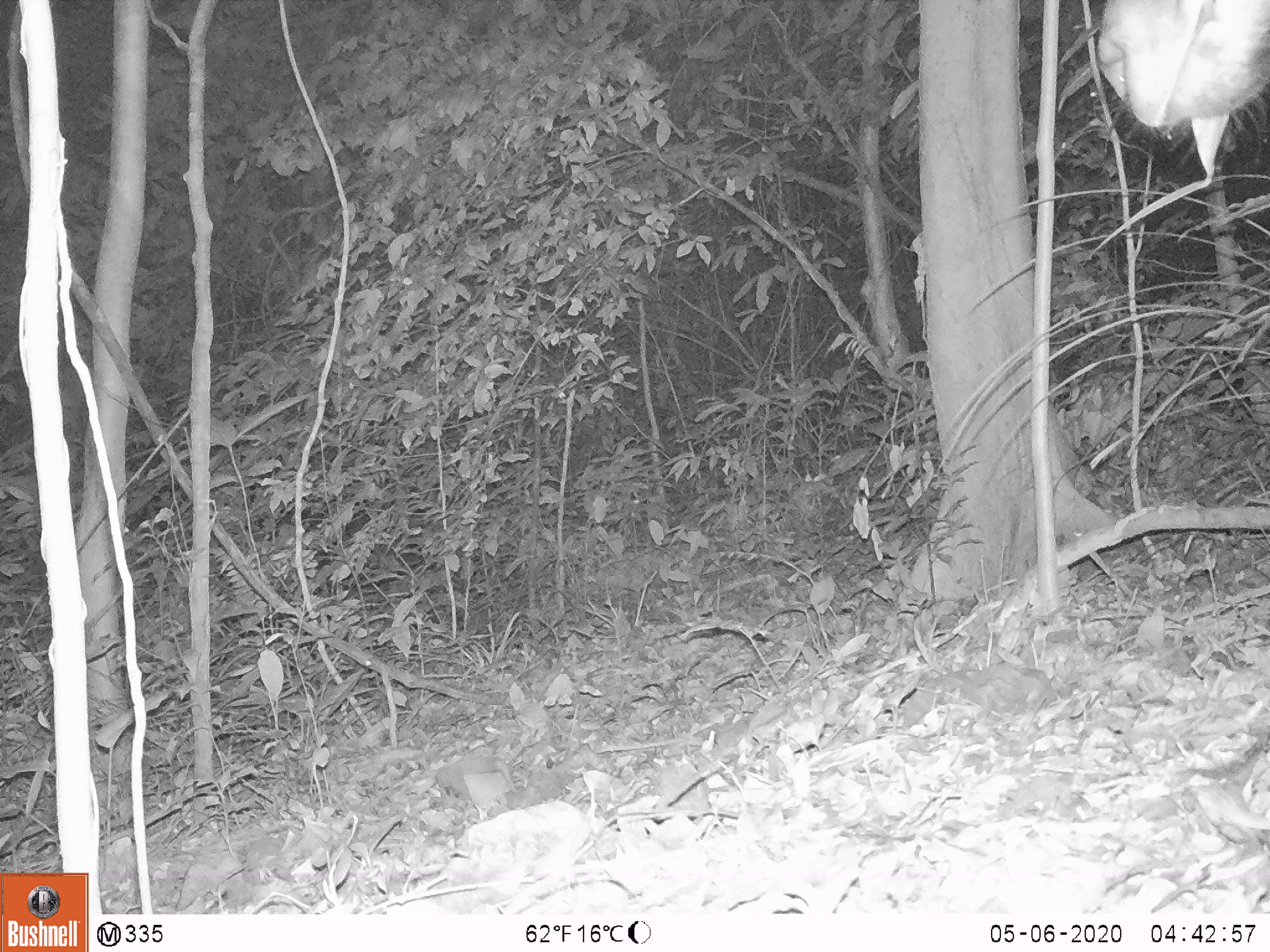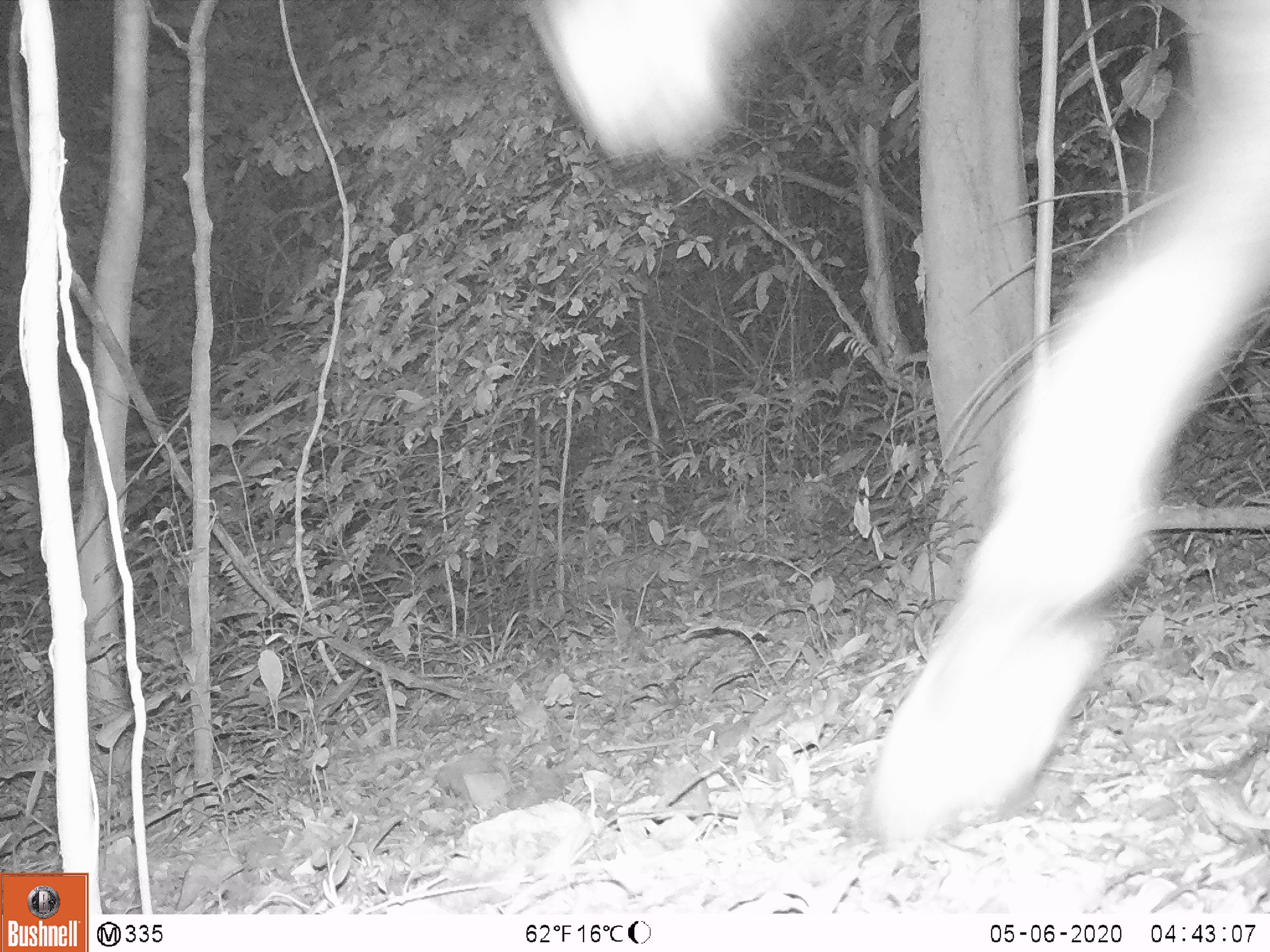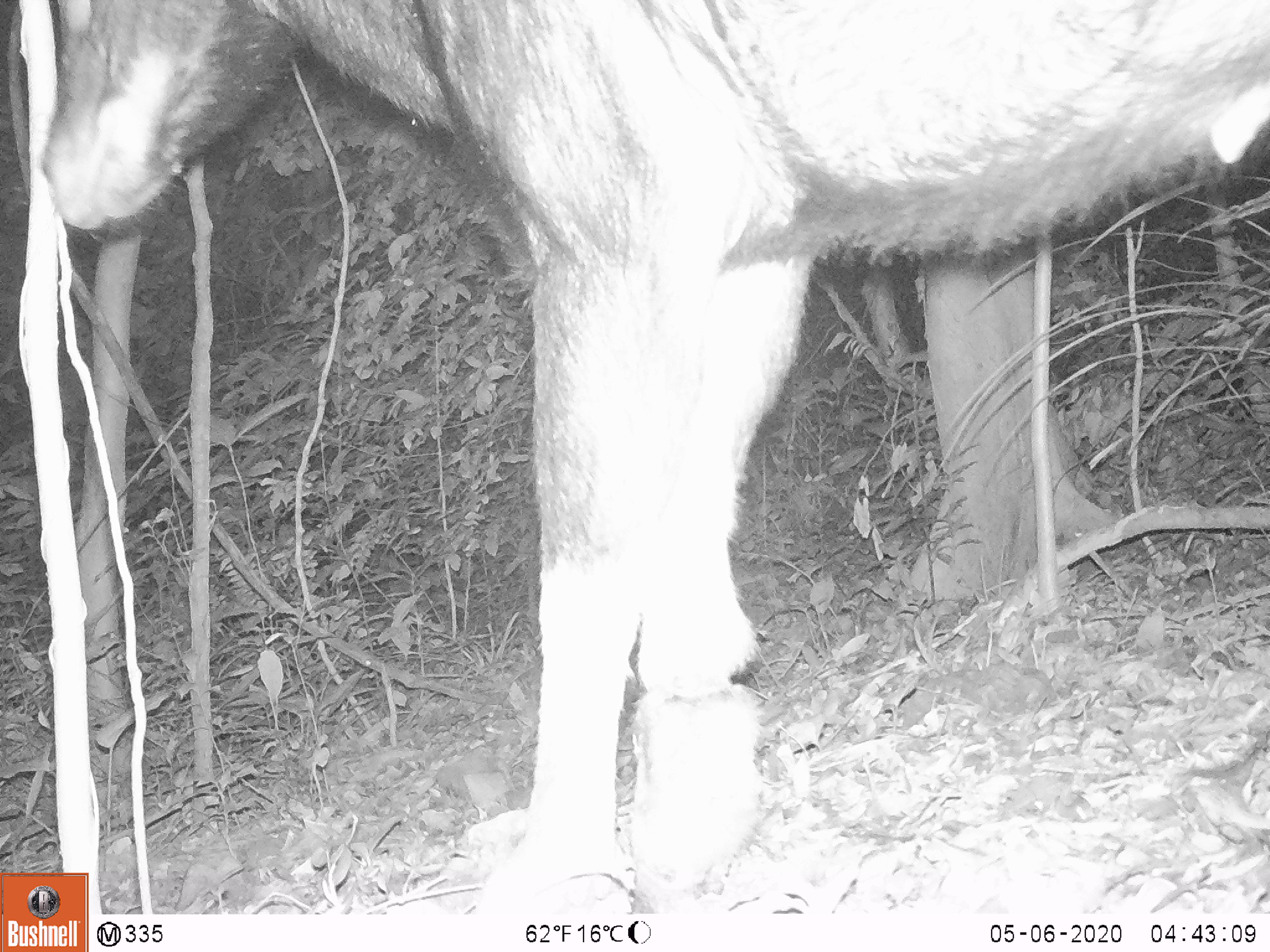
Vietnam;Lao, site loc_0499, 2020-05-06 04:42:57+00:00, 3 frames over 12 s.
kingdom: Animalia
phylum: Chordata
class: Mammalia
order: Artiodactyla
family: Bovidae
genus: Capricornis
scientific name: Capricornis sumatraensis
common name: chinese serow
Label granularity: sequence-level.